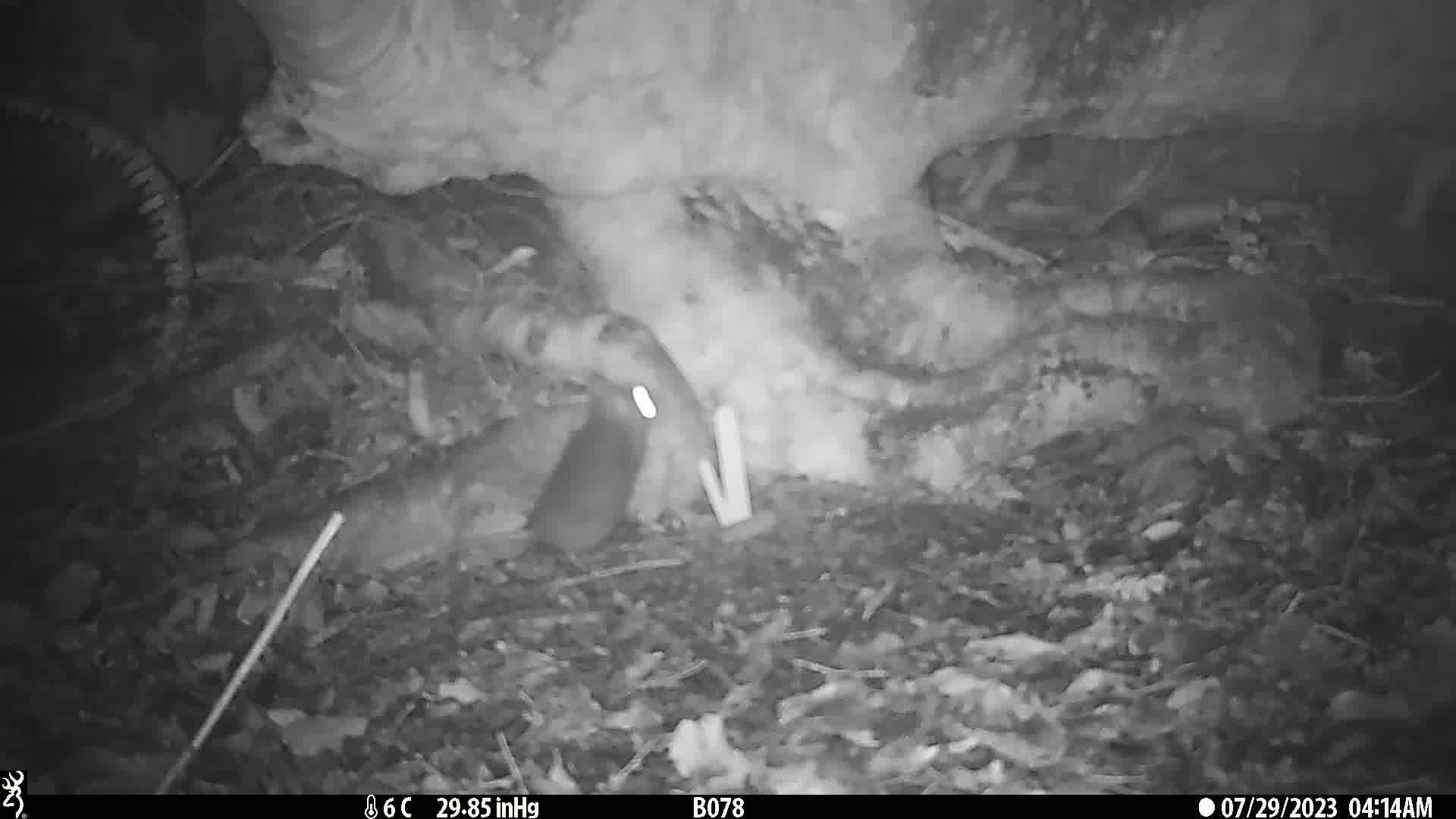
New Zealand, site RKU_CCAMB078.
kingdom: Animalia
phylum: Chordata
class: Mammalia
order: Rodentia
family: Muridae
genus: Rattus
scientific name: Rattus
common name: rat